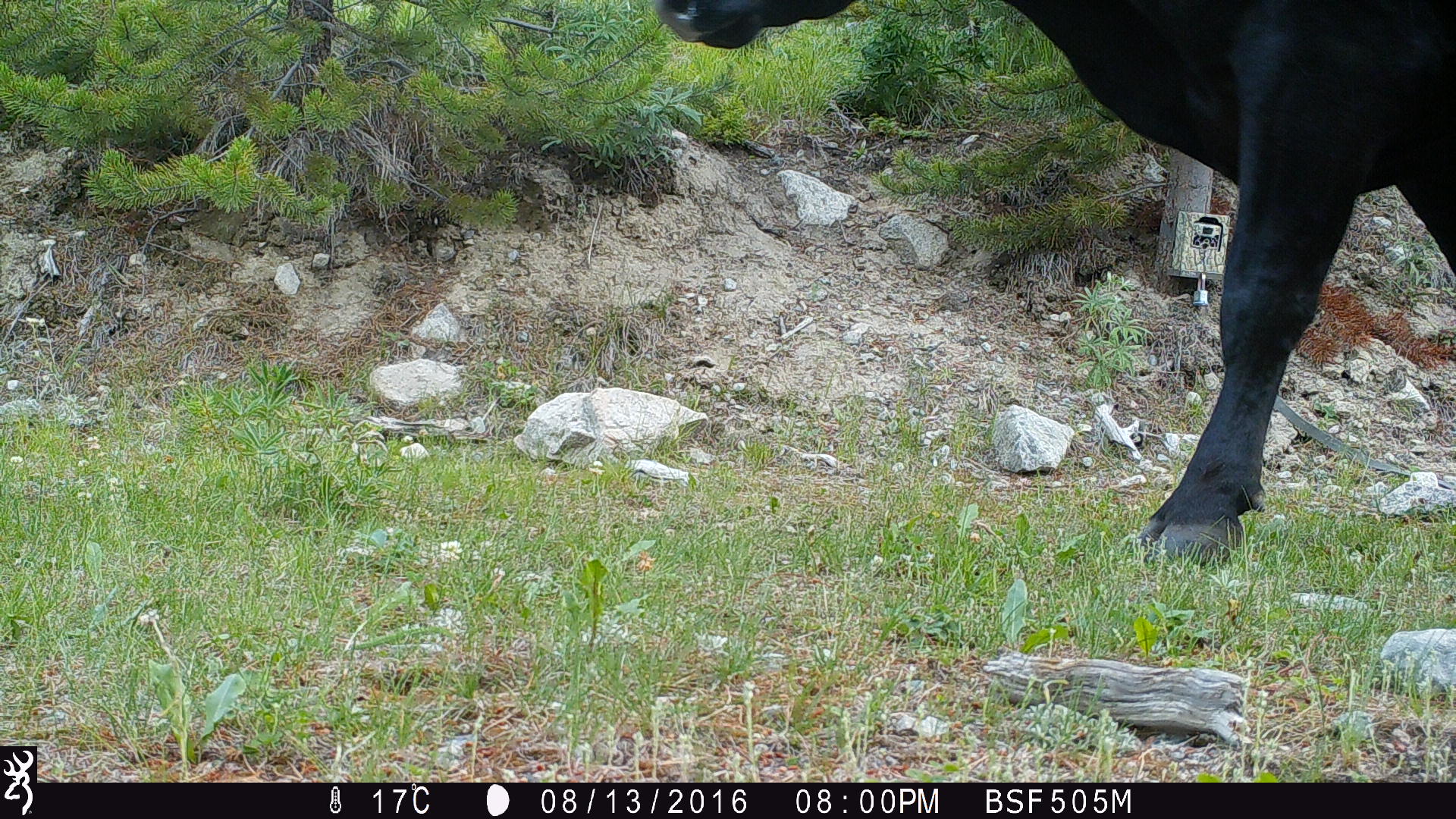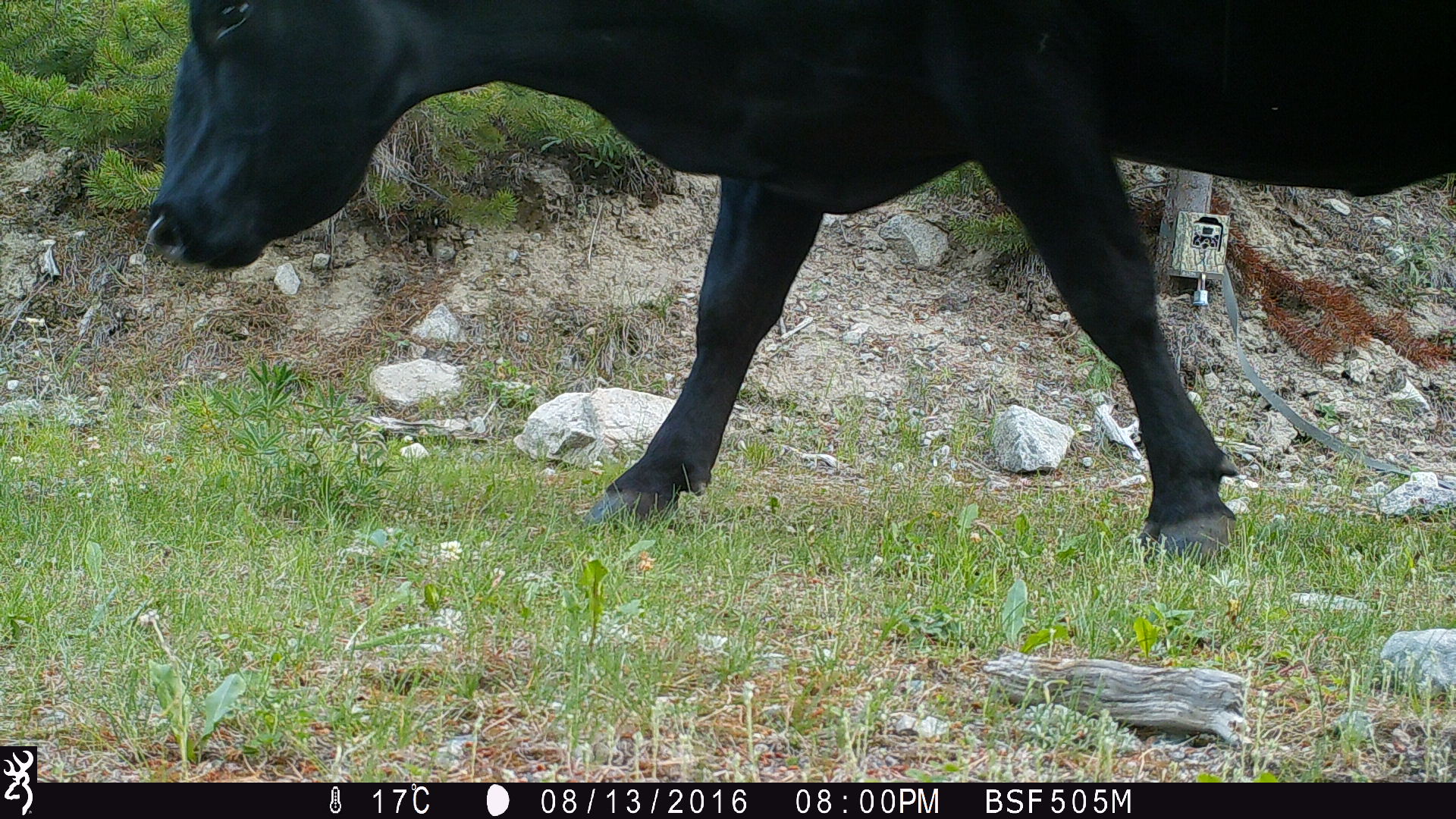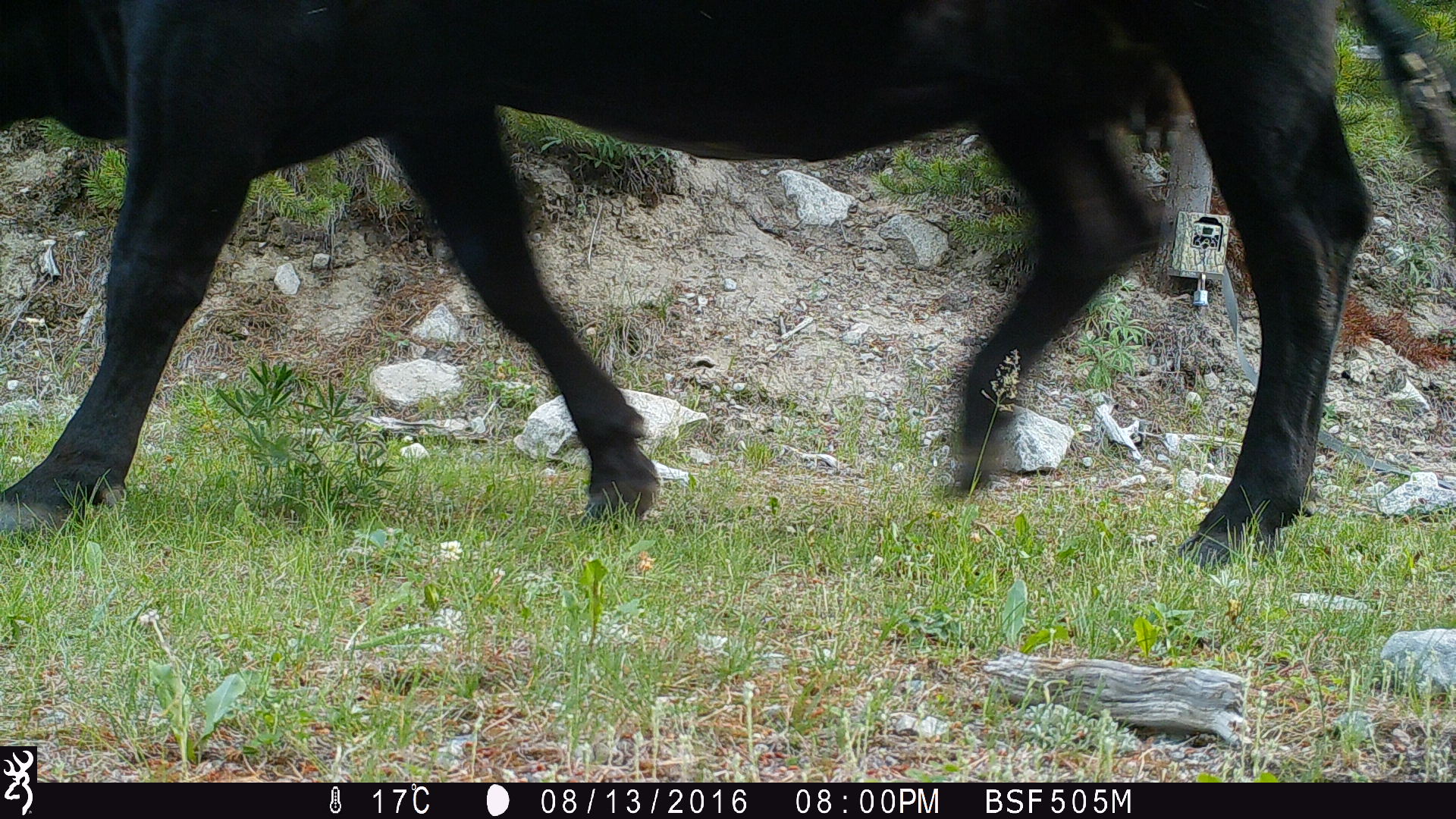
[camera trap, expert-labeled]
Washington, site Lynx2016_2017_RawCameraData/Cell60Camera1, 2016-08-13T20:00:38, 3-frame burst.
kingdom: Animalia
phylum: Chordata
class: Mammalia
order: Artiodactyla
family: Bovidae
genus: Bos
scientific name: Bos taurus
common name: domestic cattle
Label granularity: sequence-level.